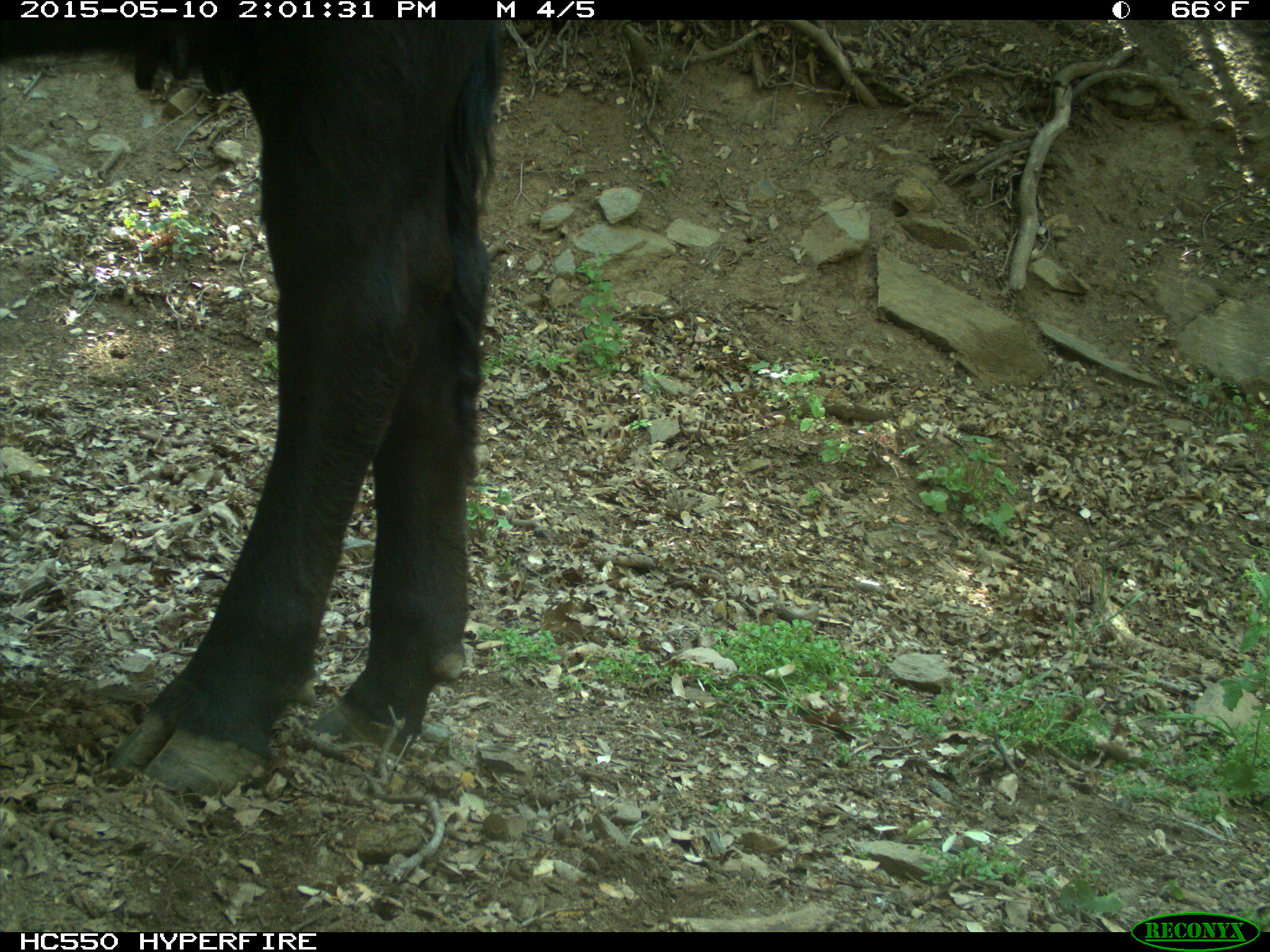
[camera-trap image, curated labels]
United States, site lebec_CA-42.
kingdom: Animalia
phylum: Chordata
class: Mammalia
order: Artiodactyla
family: Bovidae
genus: Bos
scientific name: Bos taurus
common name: domestic cow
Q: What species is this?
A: Bos taurus (domestic cow).